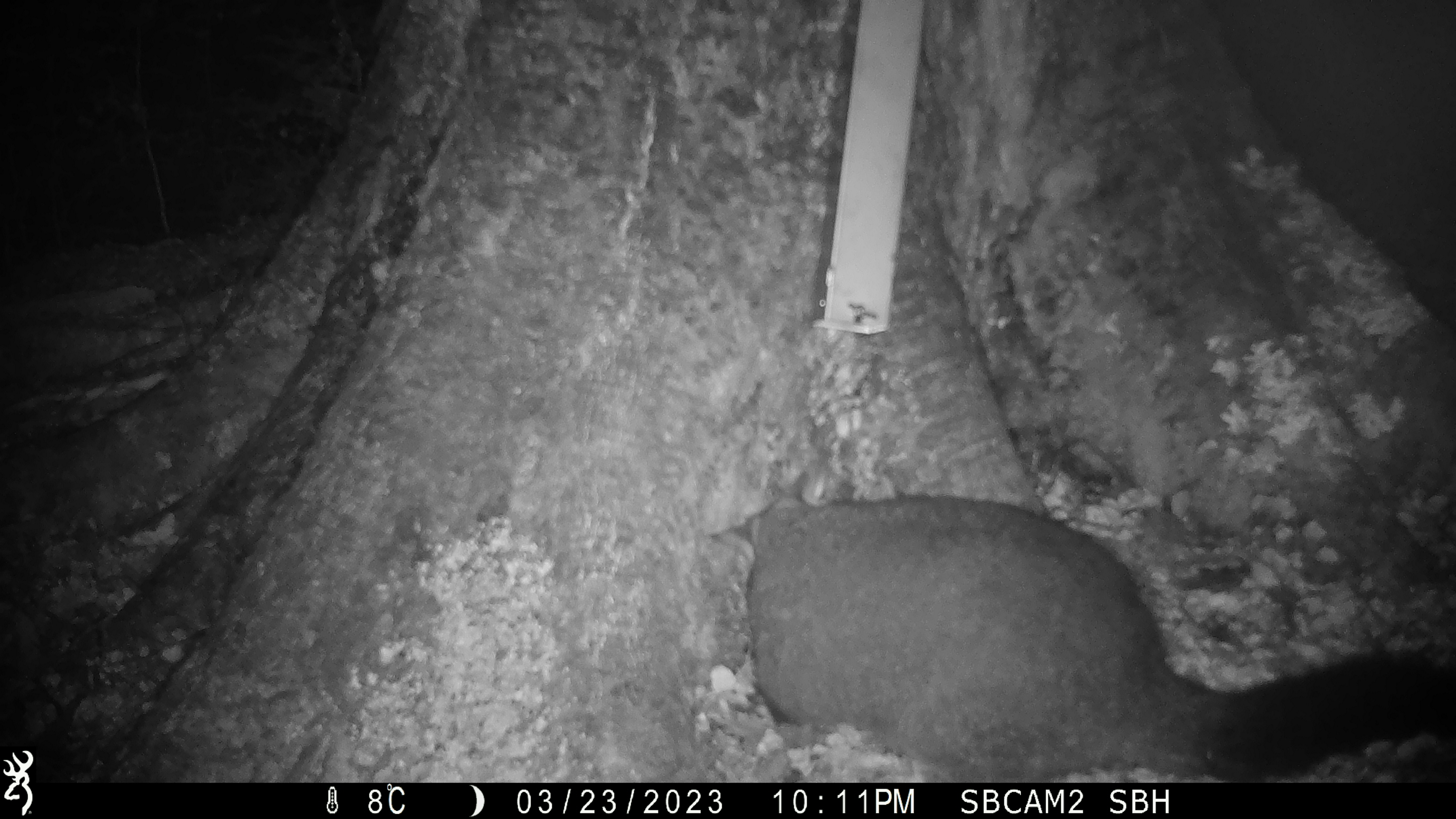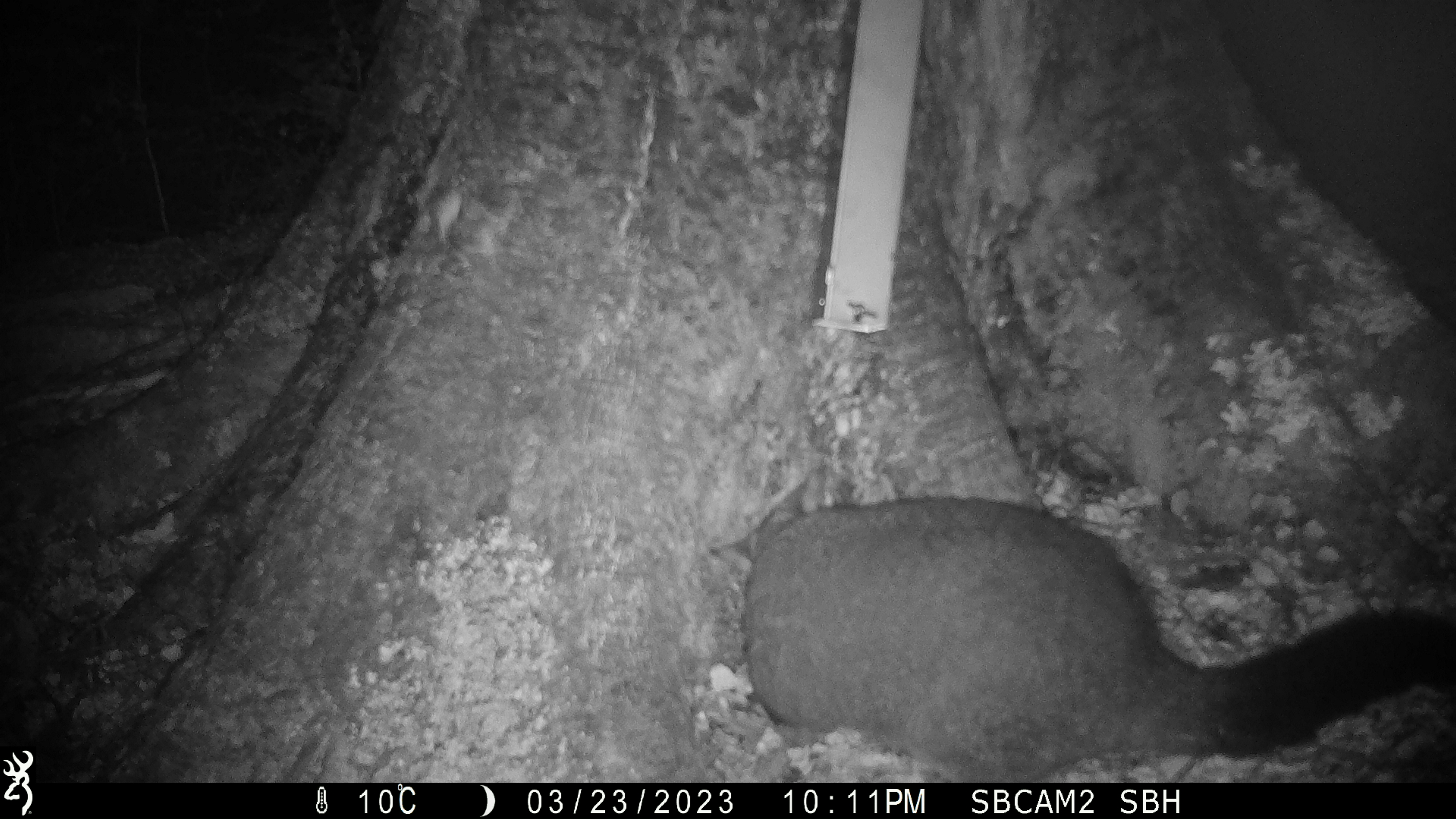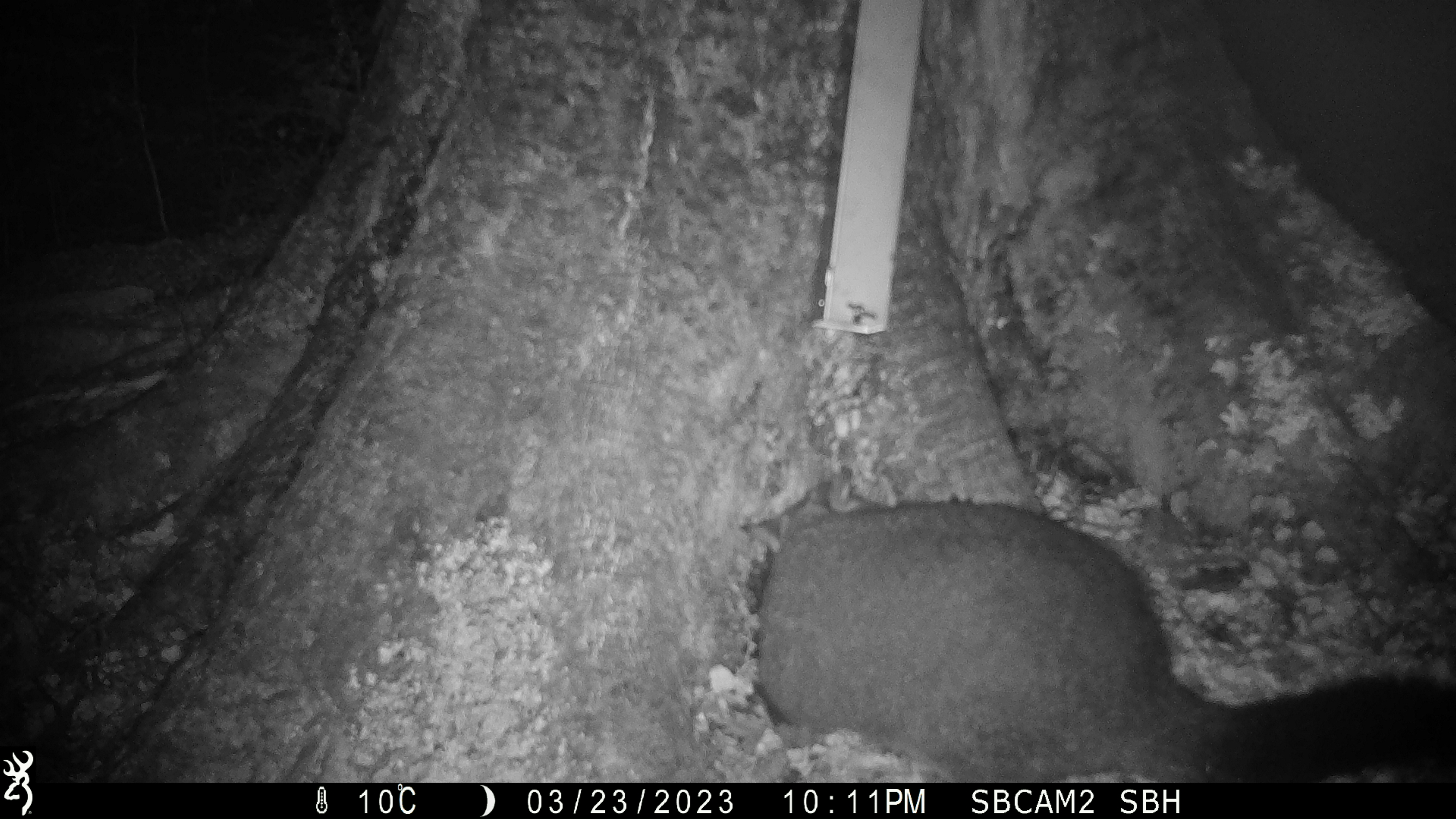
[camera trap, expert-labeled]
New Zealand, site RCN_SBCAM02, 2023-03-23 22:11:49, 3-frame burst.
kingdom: Animalia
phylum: Chordata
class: Mammalia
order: Diprotodontia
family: Phalangeridae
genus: Trichosurus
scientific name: Trichosurus vulpecula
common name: common brushtail possum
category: possum